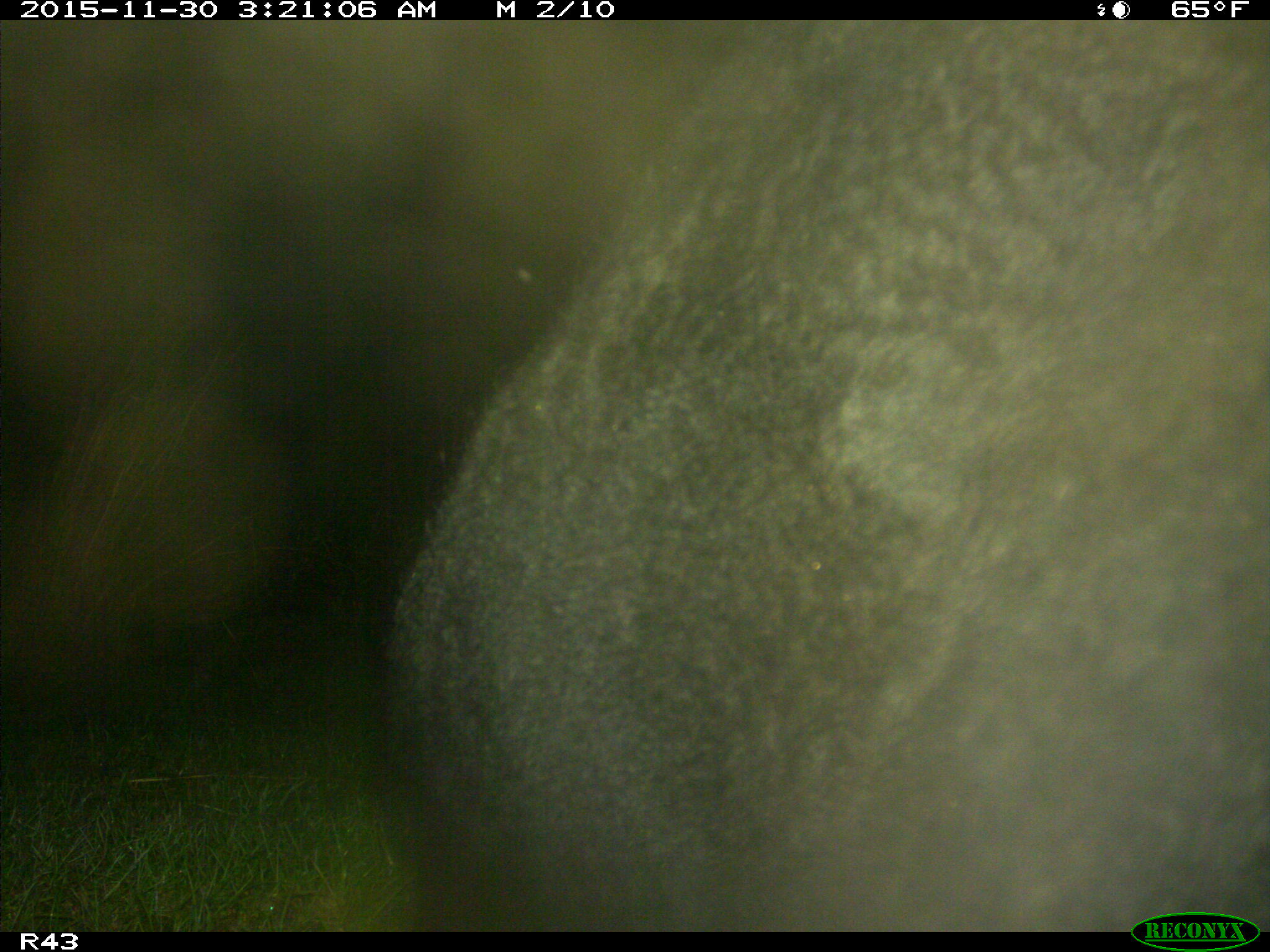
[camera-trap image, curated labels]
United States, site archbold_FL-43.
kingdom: Animalia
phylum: Chordata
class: Mammalia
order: Artiodactyla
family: Bovidae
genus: Bos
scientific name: Bos taurus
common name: domestic cow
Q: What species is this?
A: Bos taurus (domestic cow).